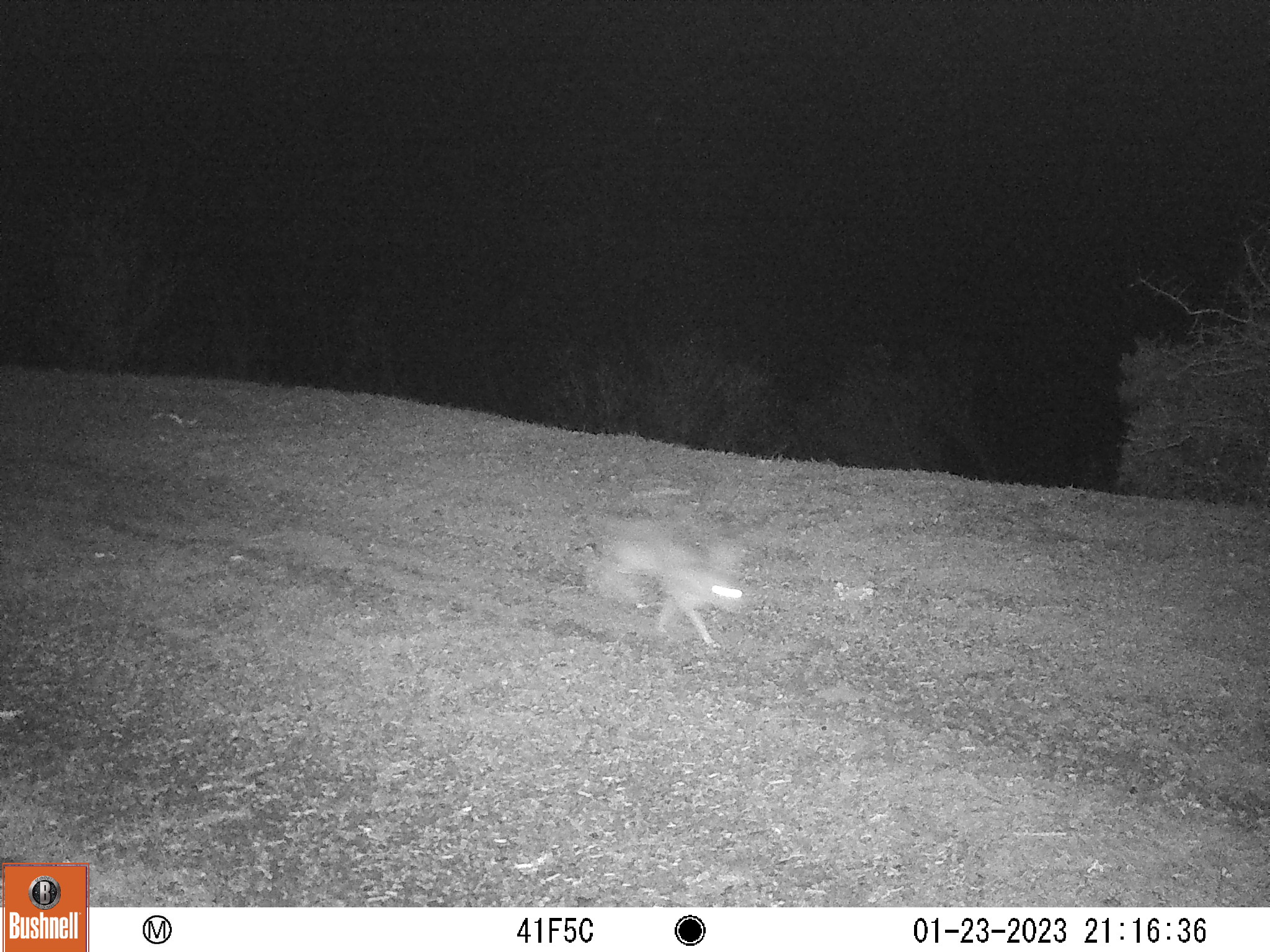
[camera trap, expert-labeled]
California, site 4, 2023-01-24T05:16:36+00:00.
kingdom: Animalia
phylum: Chordata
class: Mammalia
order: Lagomorpha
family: Leporidae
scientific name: Leporidae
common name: rabbit